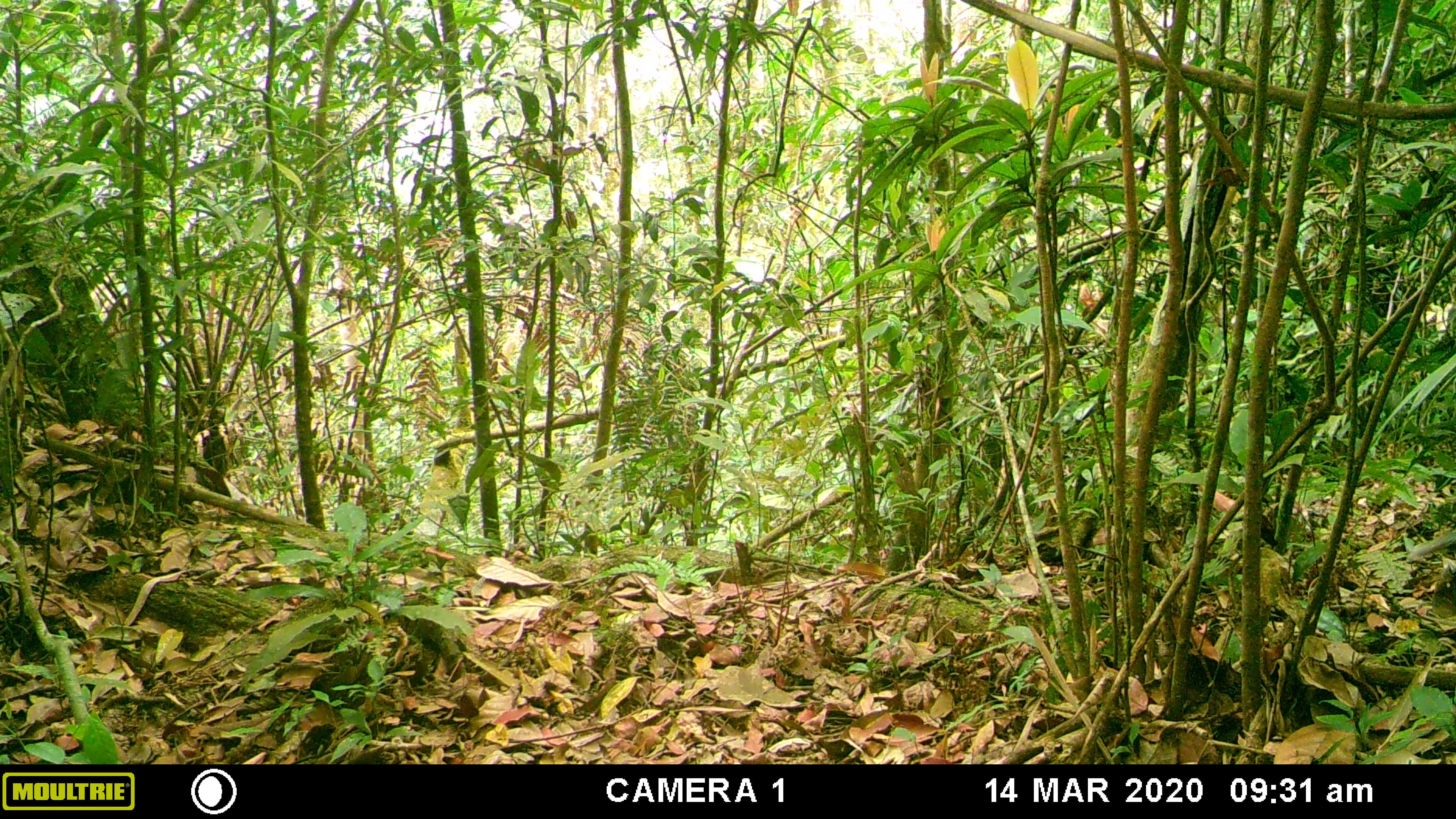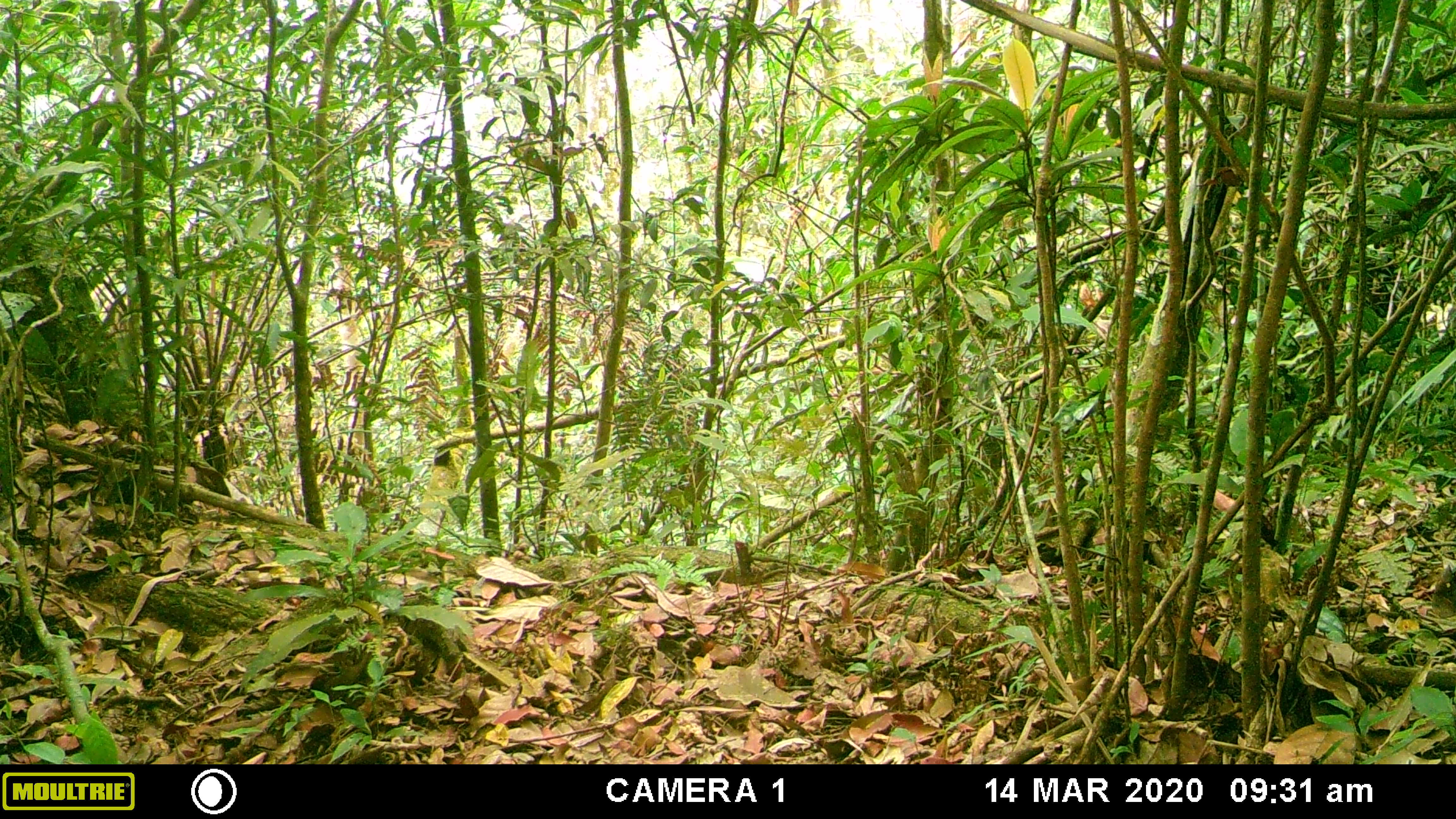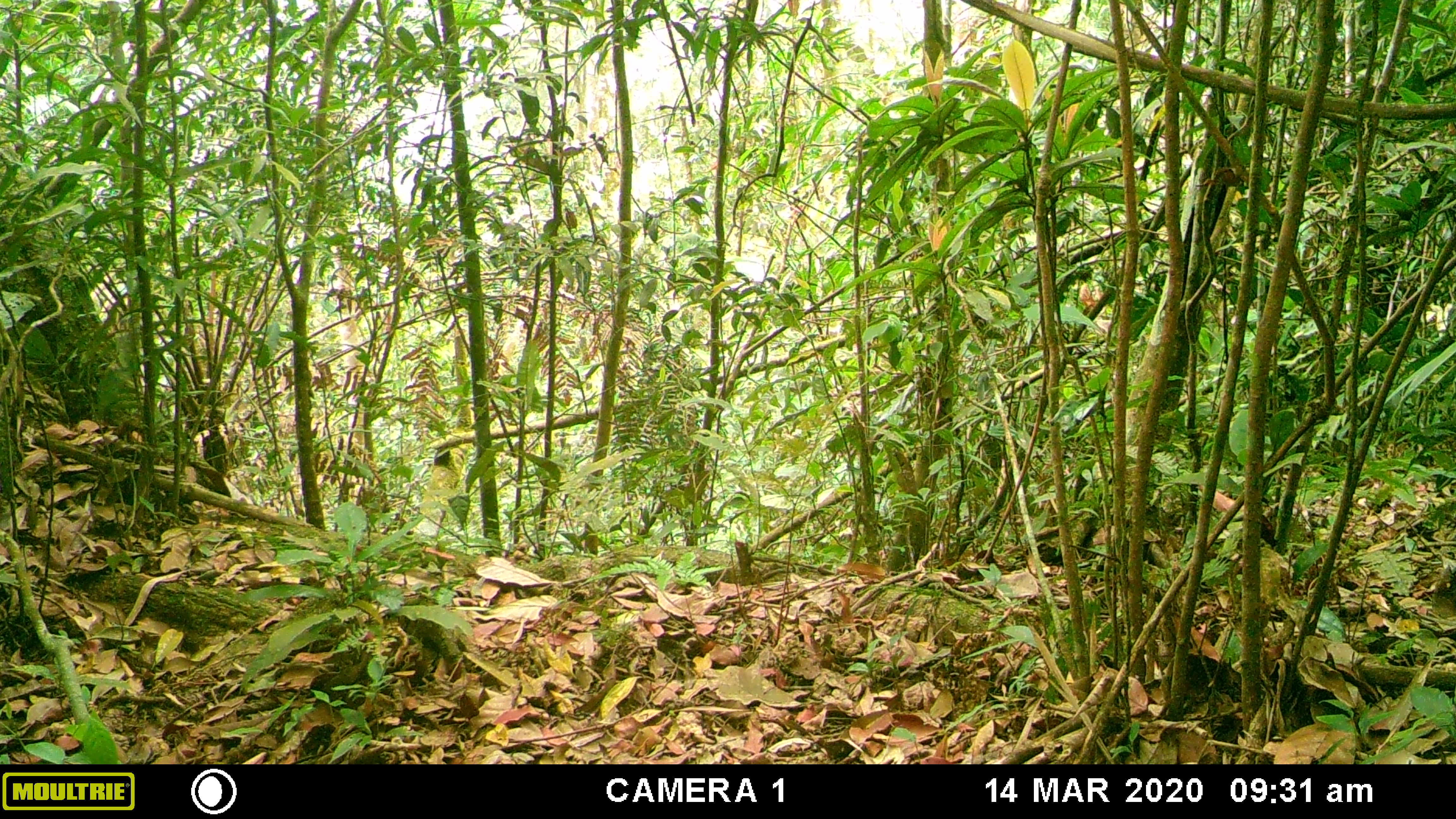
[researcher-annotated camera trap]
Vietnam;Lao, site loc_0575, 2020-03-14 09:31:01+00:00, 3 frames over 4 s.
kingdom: Animalia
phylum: Chordata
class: Mammalia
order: Primates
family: Cercopithecidae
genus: Macaca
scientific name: Macaca arctoides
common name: stump-tailed macaque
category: stump tailed macaque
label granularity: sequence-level